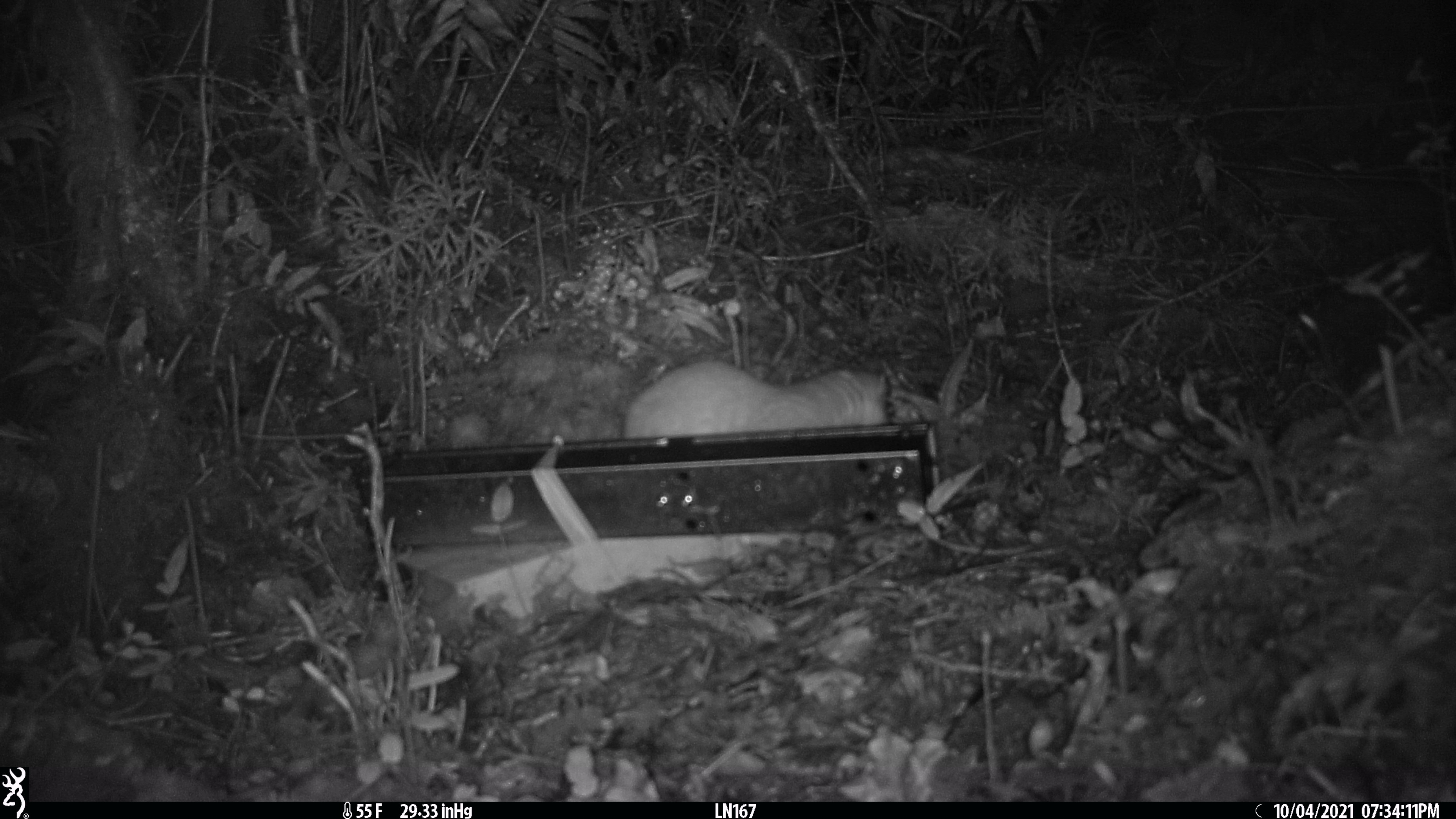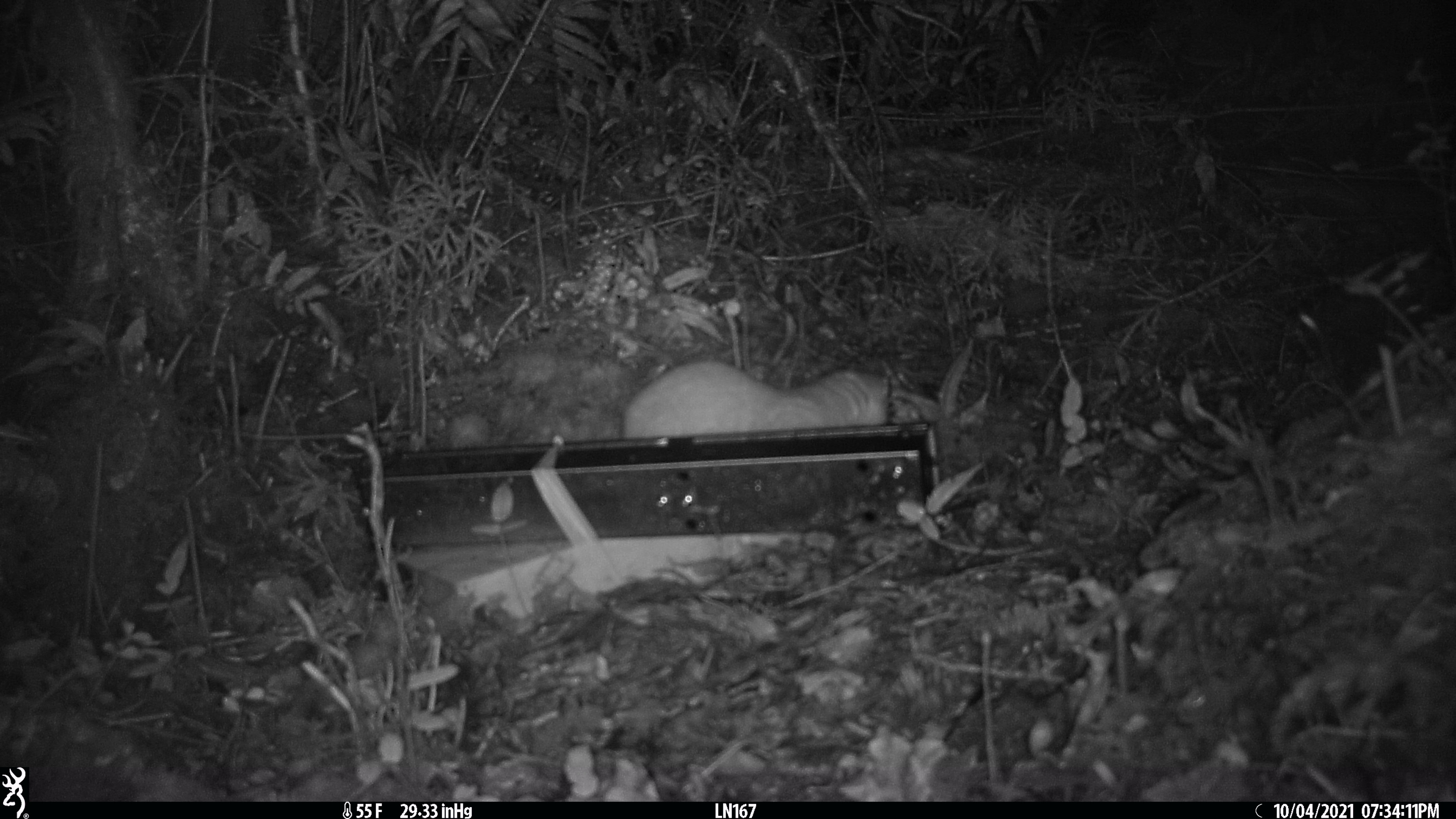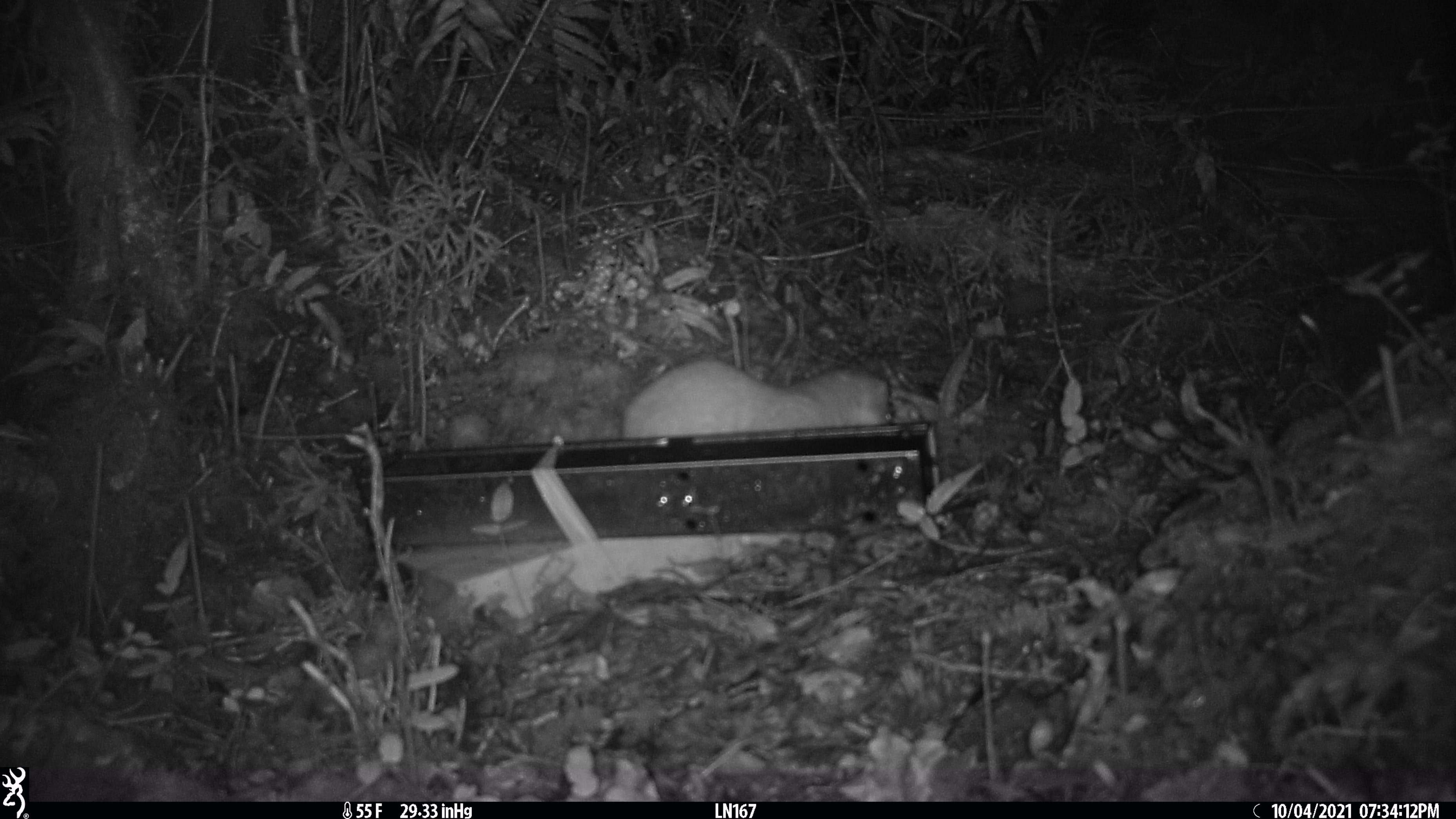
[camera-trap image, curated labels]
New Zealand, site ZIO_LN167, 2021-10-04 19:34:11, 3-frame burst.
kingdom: Animalia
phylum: Chordata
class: Mammalia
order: Carnivora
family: Mustelidae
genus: Mustela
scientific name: Mustela erminea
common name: stoat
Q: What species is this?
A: Stoat (Mustela erminea).